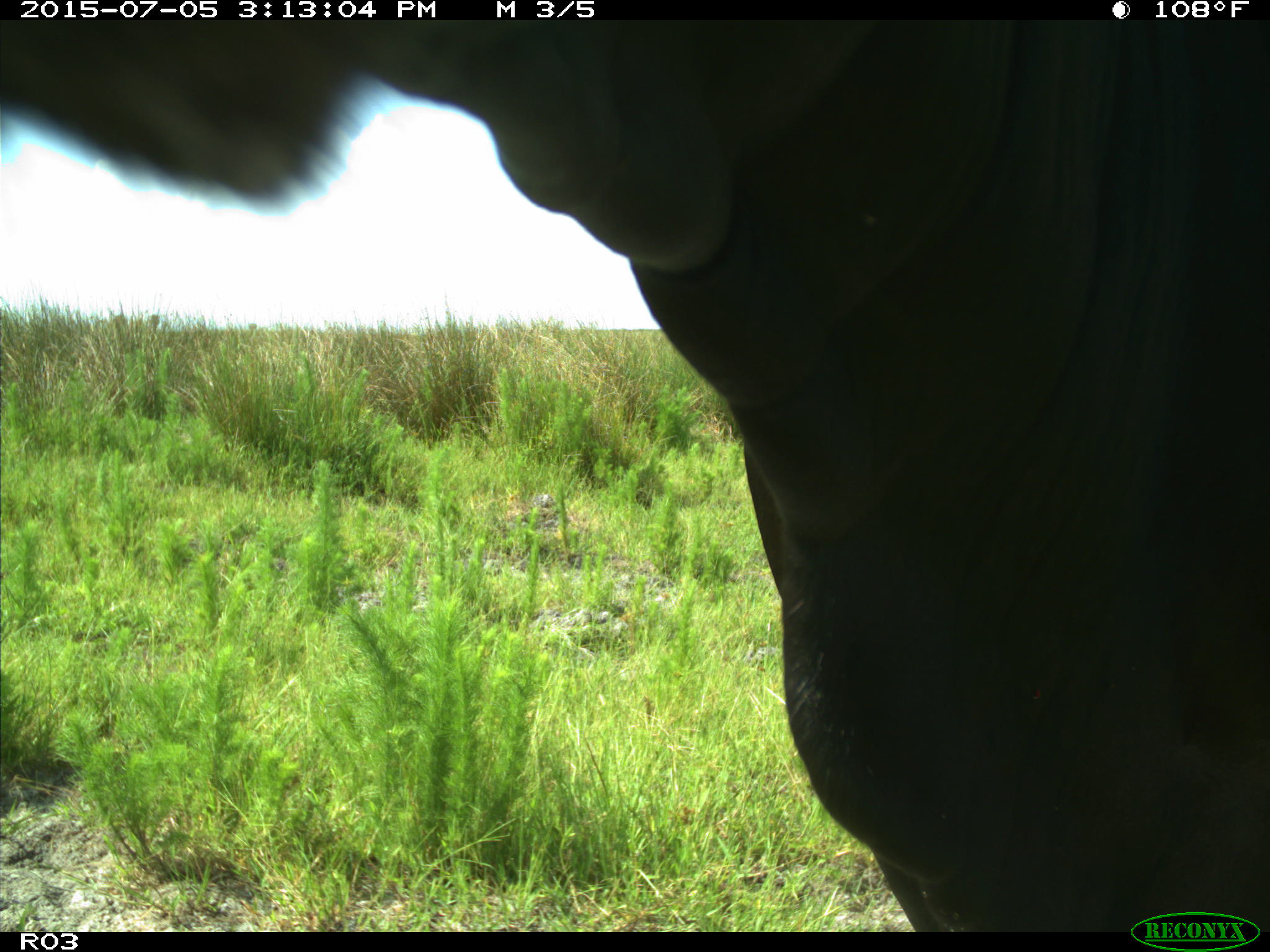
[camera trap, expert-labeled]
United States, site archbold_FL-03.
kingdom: Animalia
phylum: Chordata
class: Mammalia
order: Artiodactyla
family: Bovidae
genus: Bos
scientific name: Bos taurus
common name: domestic cow